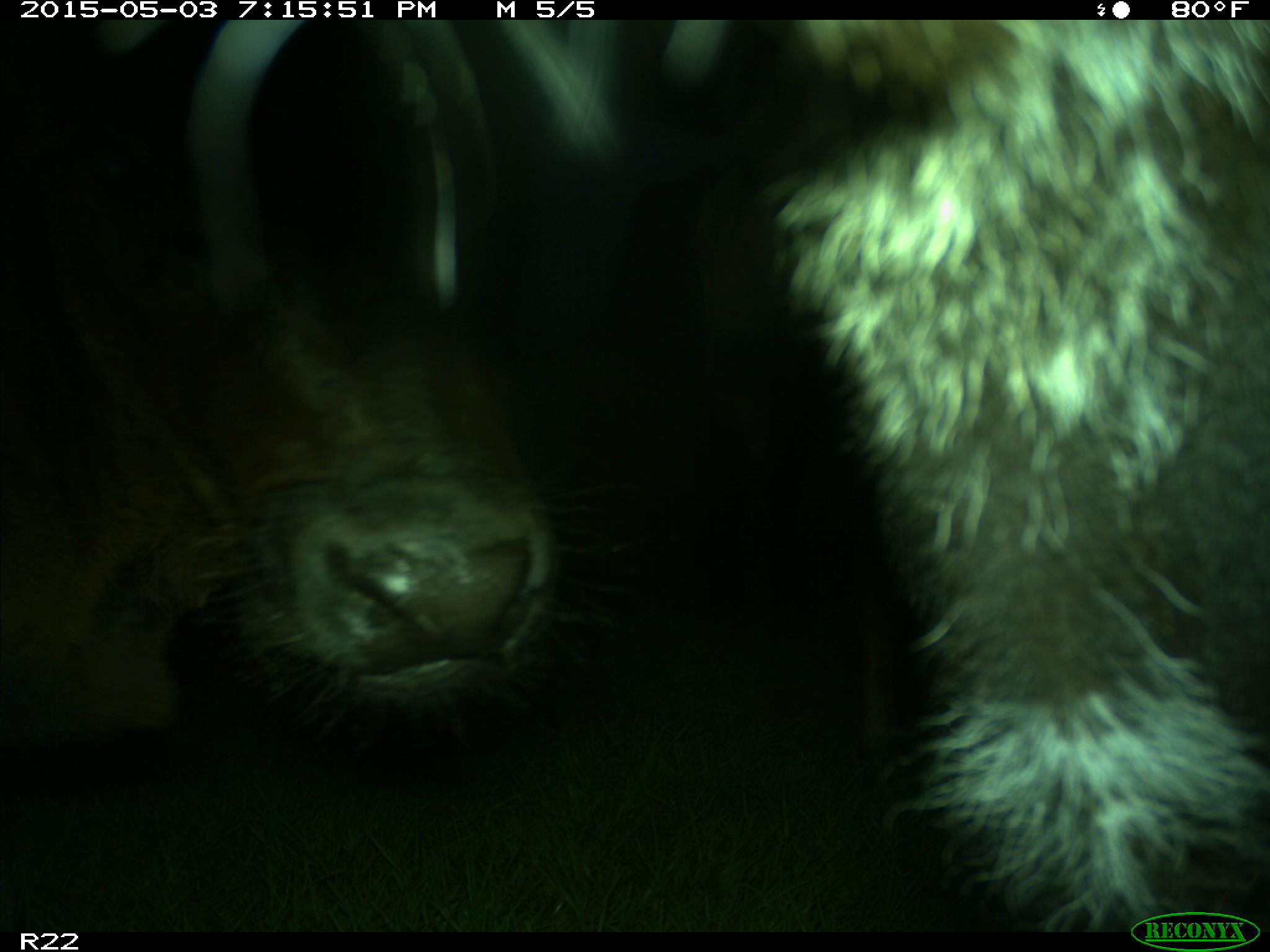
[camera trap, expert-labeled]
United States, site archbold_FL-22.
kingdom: Animalia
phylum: Chordata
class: Mammalia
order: Artiodactyla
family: Bovidae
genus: Bos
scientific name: Bos taurus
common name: domestic cow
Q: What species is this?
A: Bos taurus (domestic cow).